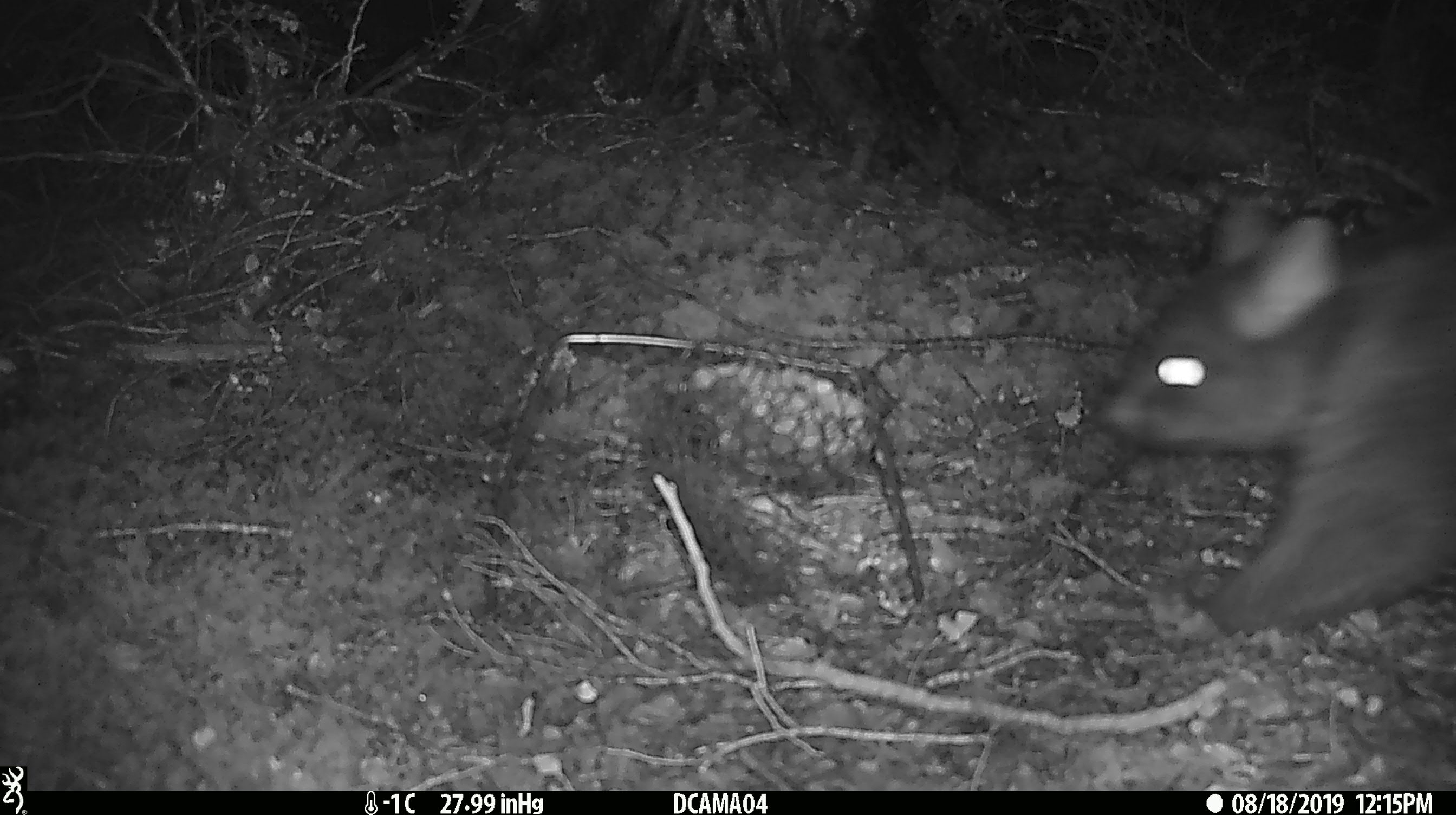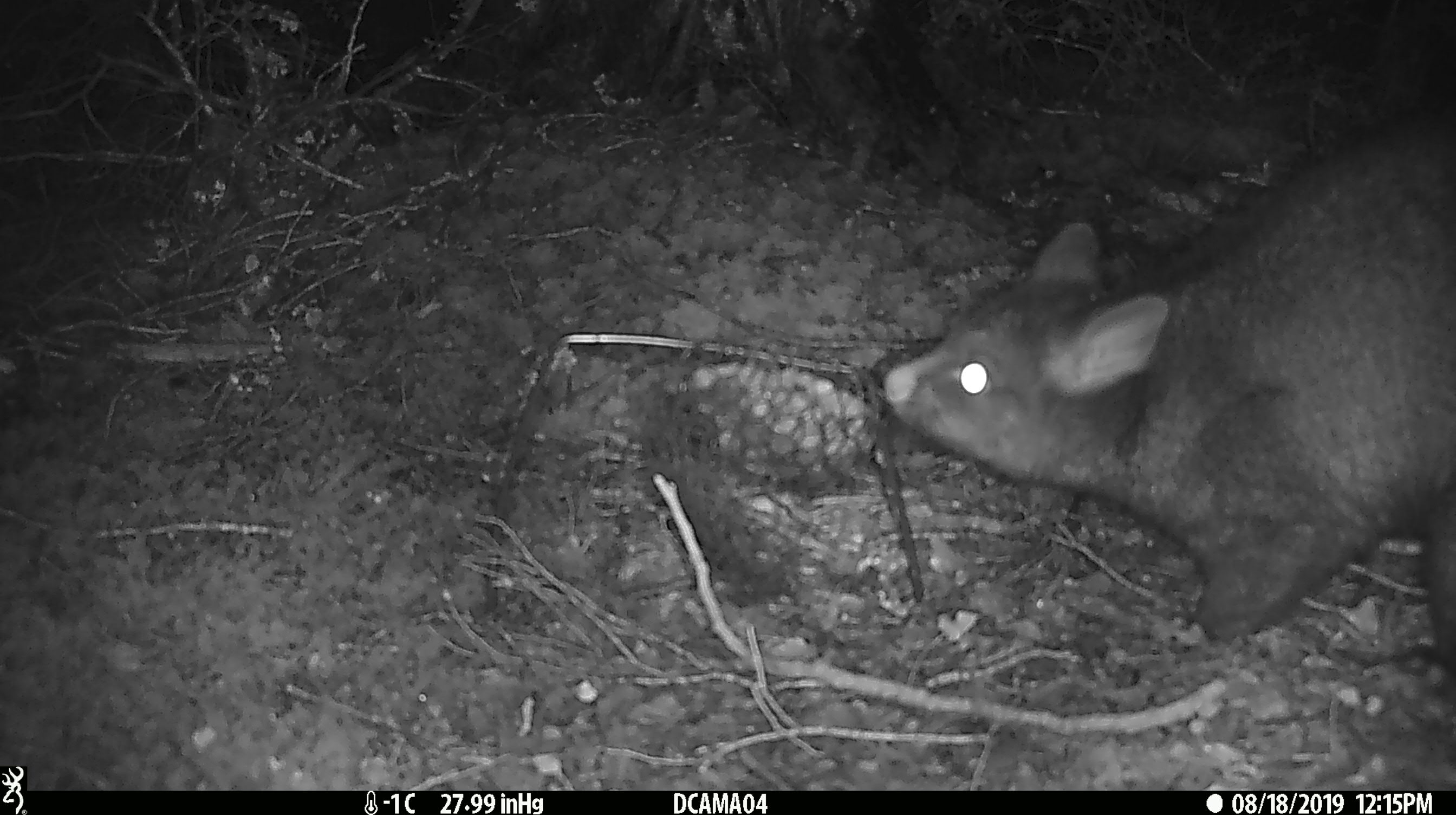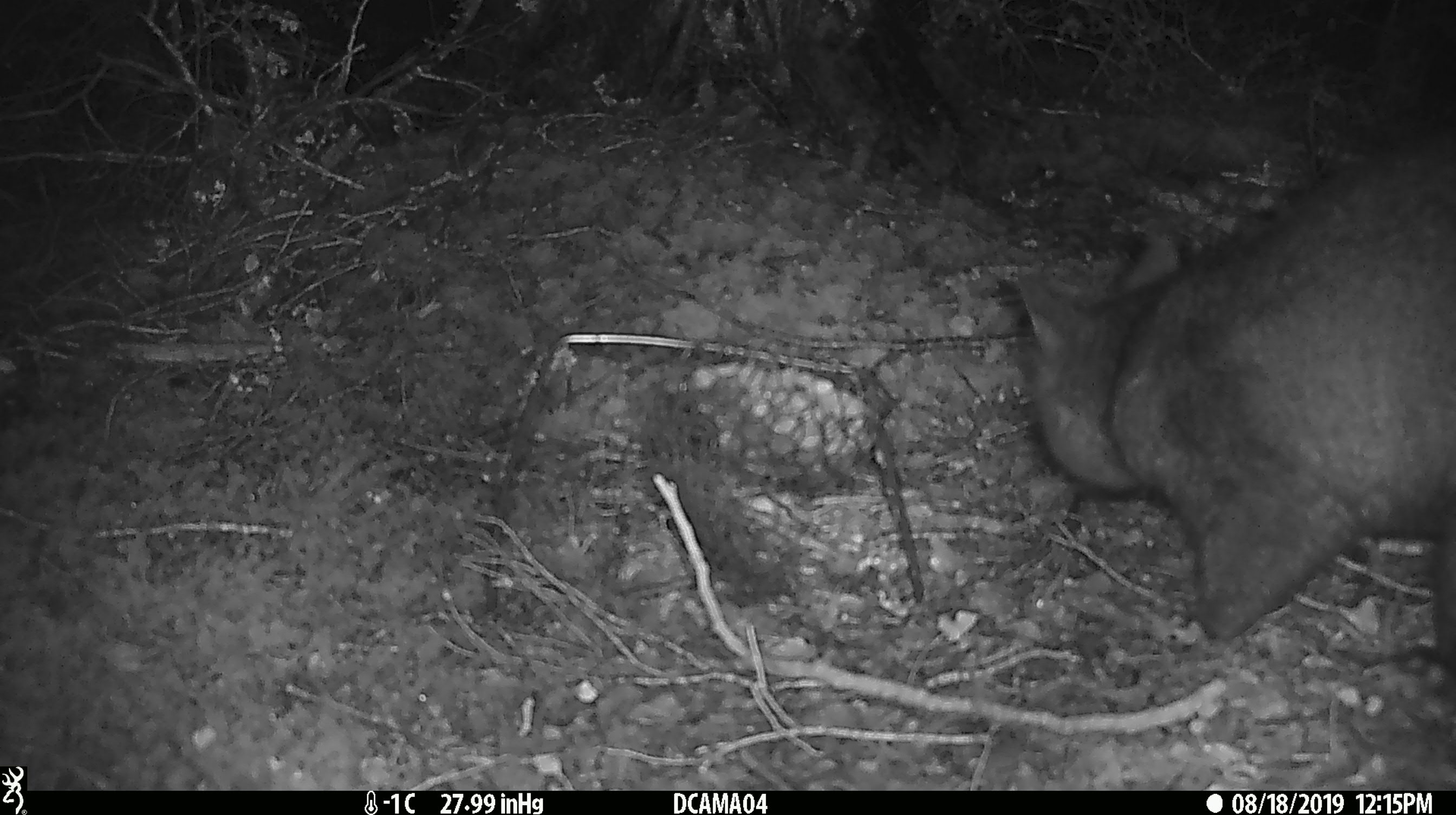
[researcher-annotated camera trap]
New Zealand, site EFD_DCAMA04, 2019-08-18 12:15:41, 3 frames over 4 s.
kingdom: Animalia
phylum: Chordata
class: Mammalia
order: Diprotodontia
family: Phalangeridae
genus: Trichosurus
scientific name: Trichosurus vulpecula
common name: common brushtail possum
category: possum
Possum (common brushtail possum) (Trichosurus vulpecula).